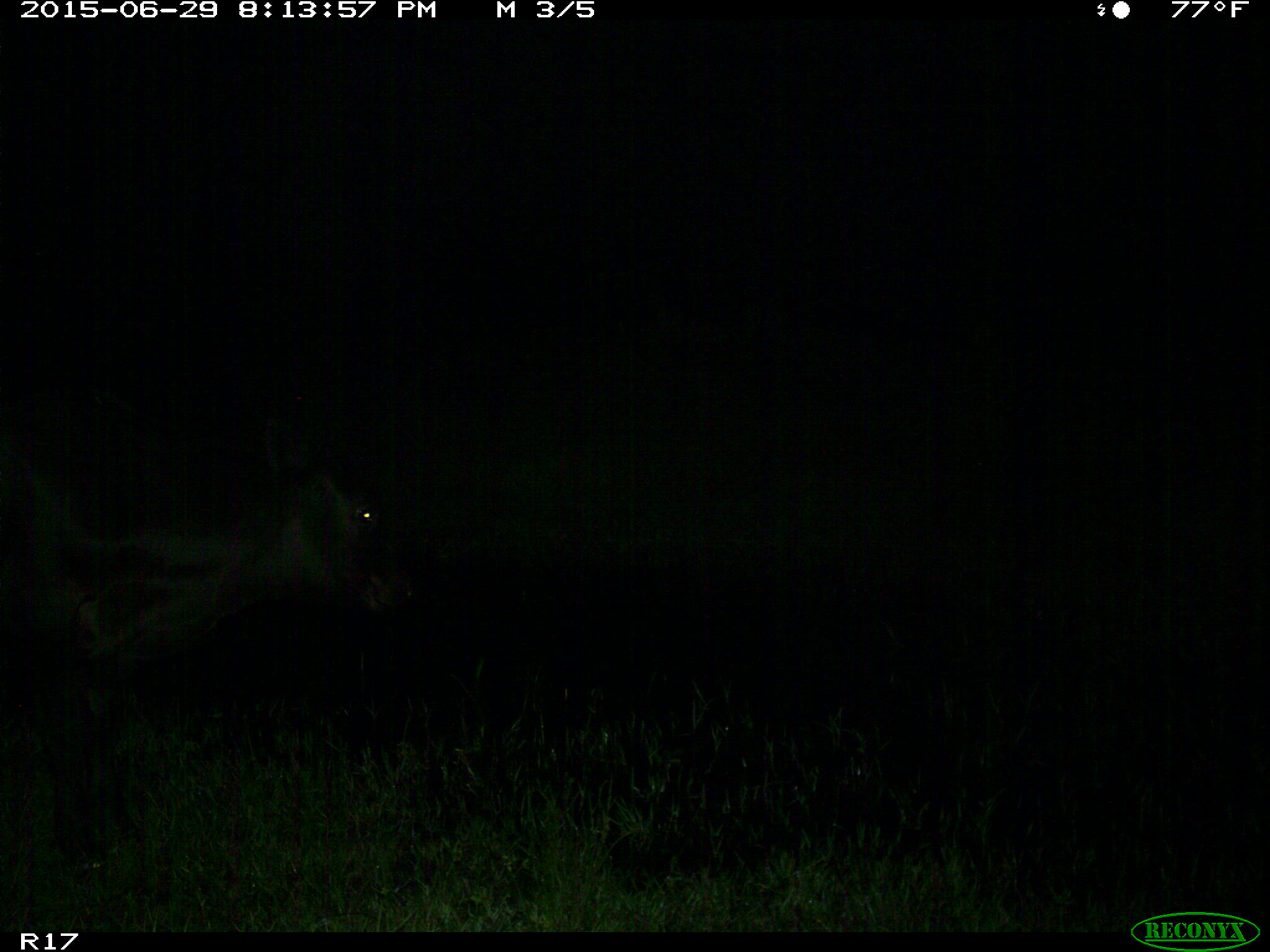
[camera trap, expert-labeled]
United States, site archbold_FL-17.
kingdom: Animalia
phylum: Chordata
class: Mammalia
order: Artiodactyla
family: Bovidae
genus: Bos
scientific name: Bos taurus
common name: domestic cow